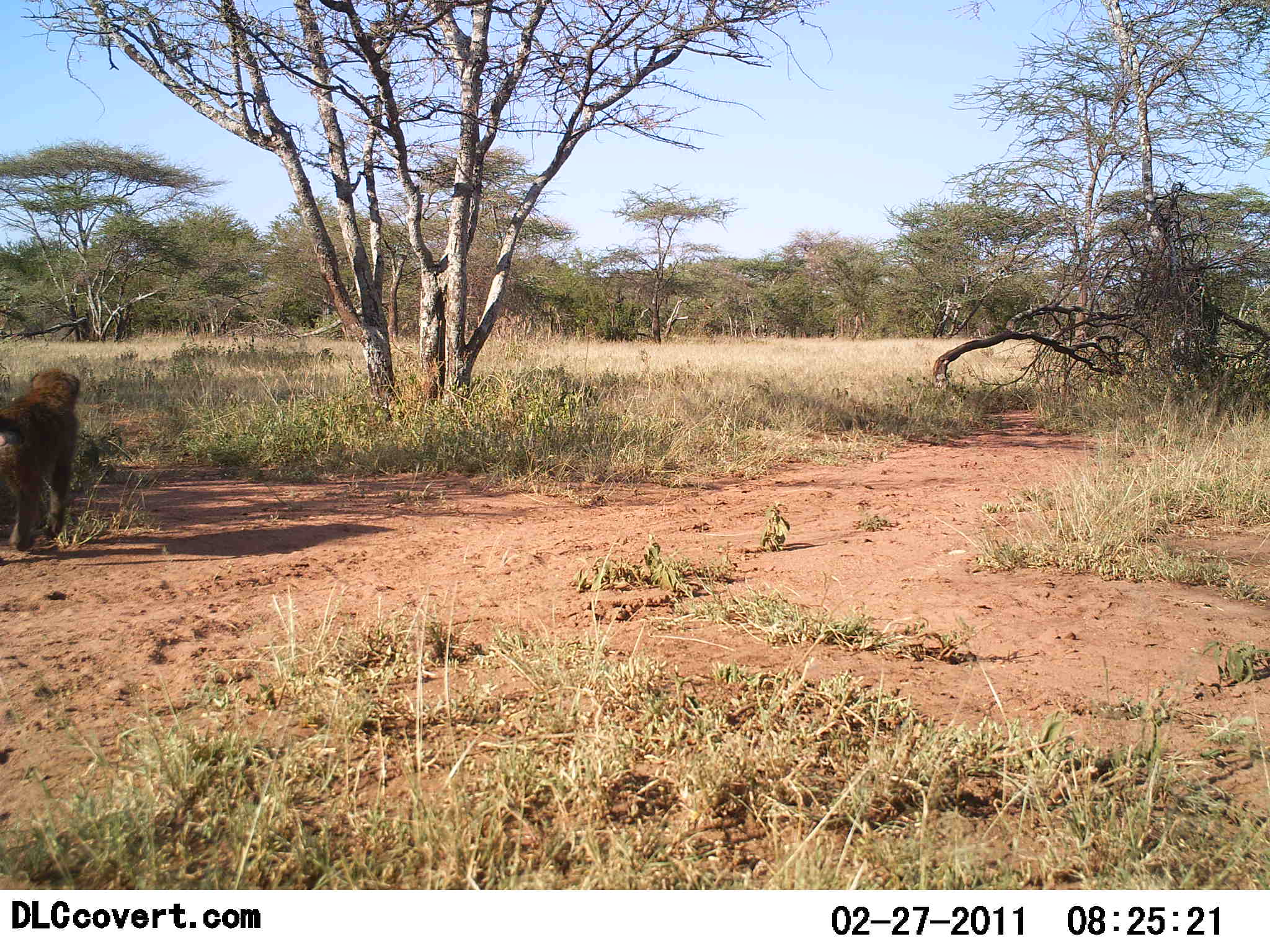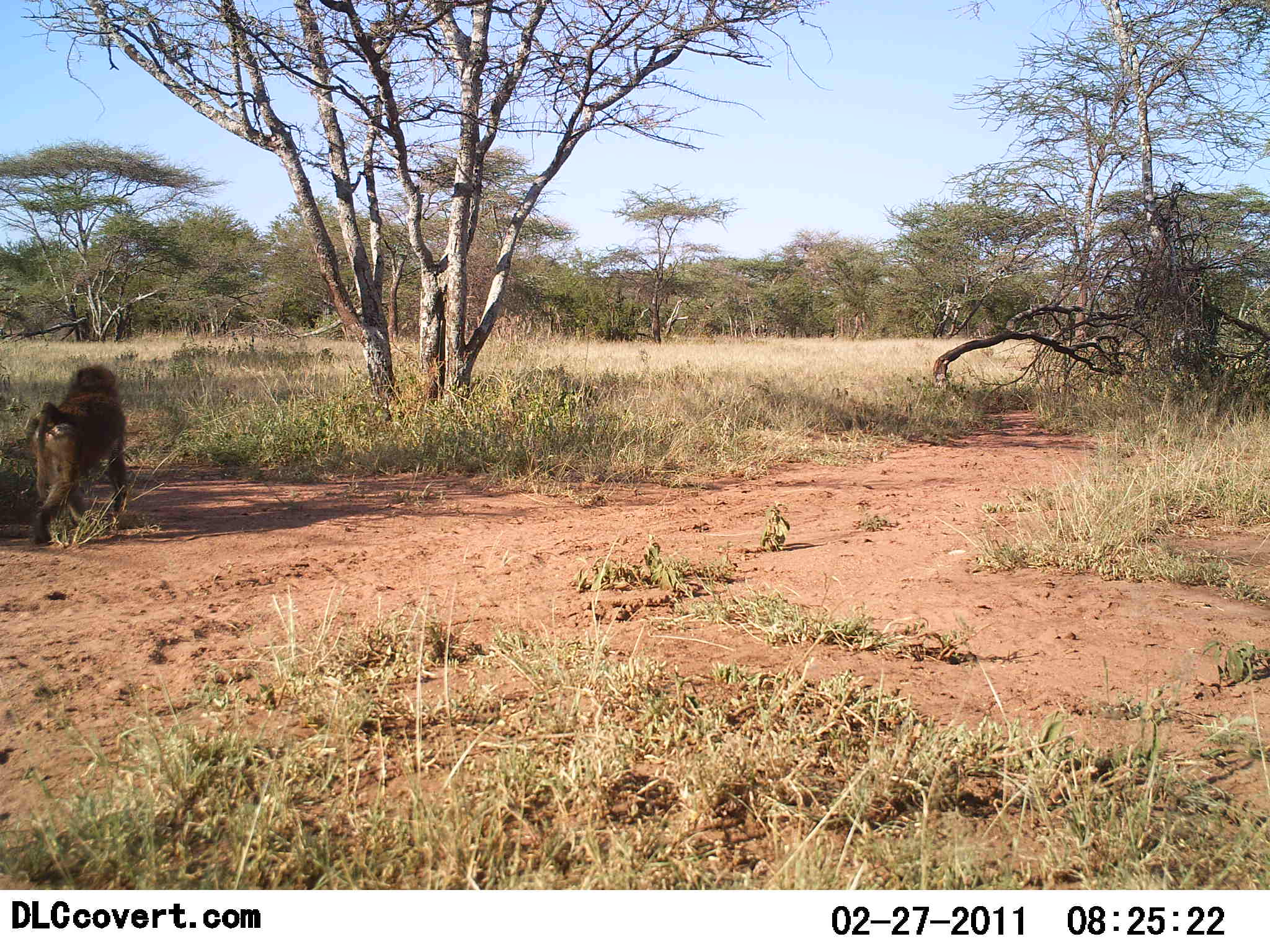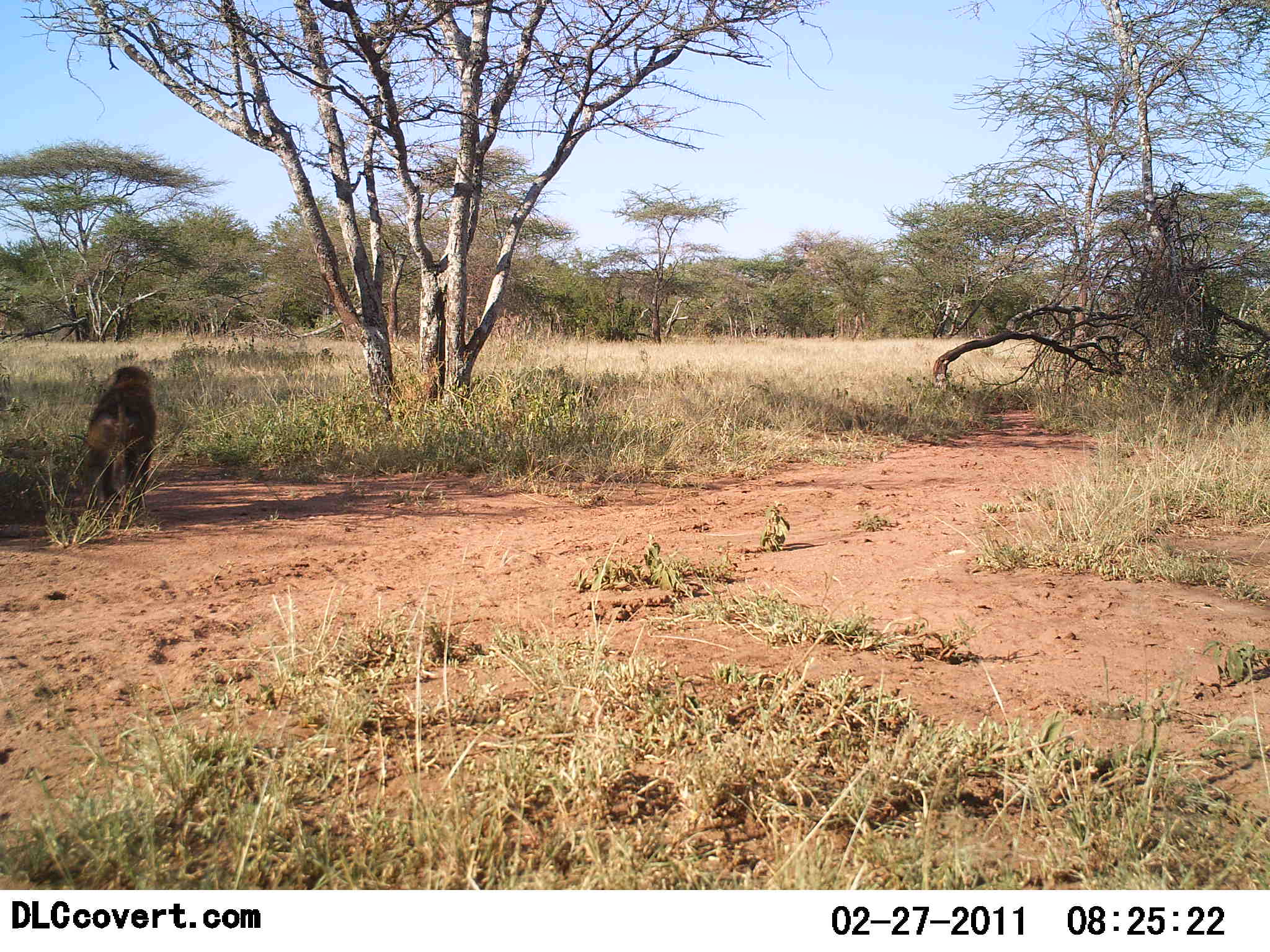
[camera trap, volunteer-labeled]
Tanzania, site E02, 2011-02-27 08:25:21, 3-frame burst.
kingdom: Animalia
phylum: Chordata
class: Mammalia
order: Primates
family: Cercopithecidae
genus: Papio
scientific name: Papio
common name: baboon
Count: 1.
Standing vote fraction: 0%.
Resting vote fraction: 0%.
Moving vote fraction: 100%.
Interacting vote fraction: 0%.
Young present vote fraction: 0%.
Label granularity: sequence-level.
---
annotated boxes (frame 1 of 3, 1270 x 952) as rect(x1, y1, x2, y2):
animal: rect(0, 368, 81, 552)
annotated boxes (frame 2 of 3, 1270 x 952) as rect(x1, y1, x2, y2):
animal: rect(28, 364, 127, 545)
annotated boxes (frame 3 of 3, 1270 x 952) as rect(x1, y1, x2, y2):
animal: rect(82, 365, 157, 521)